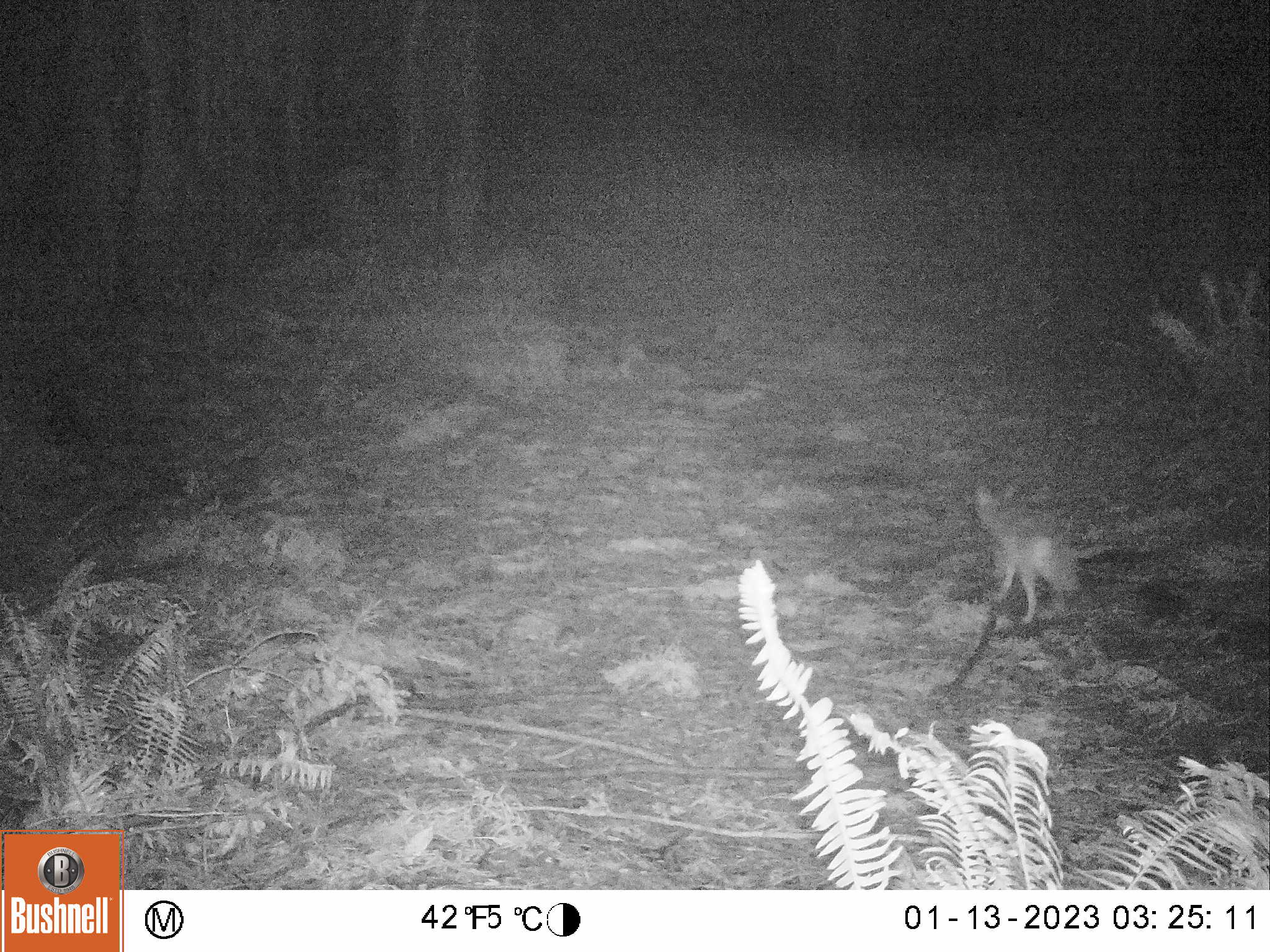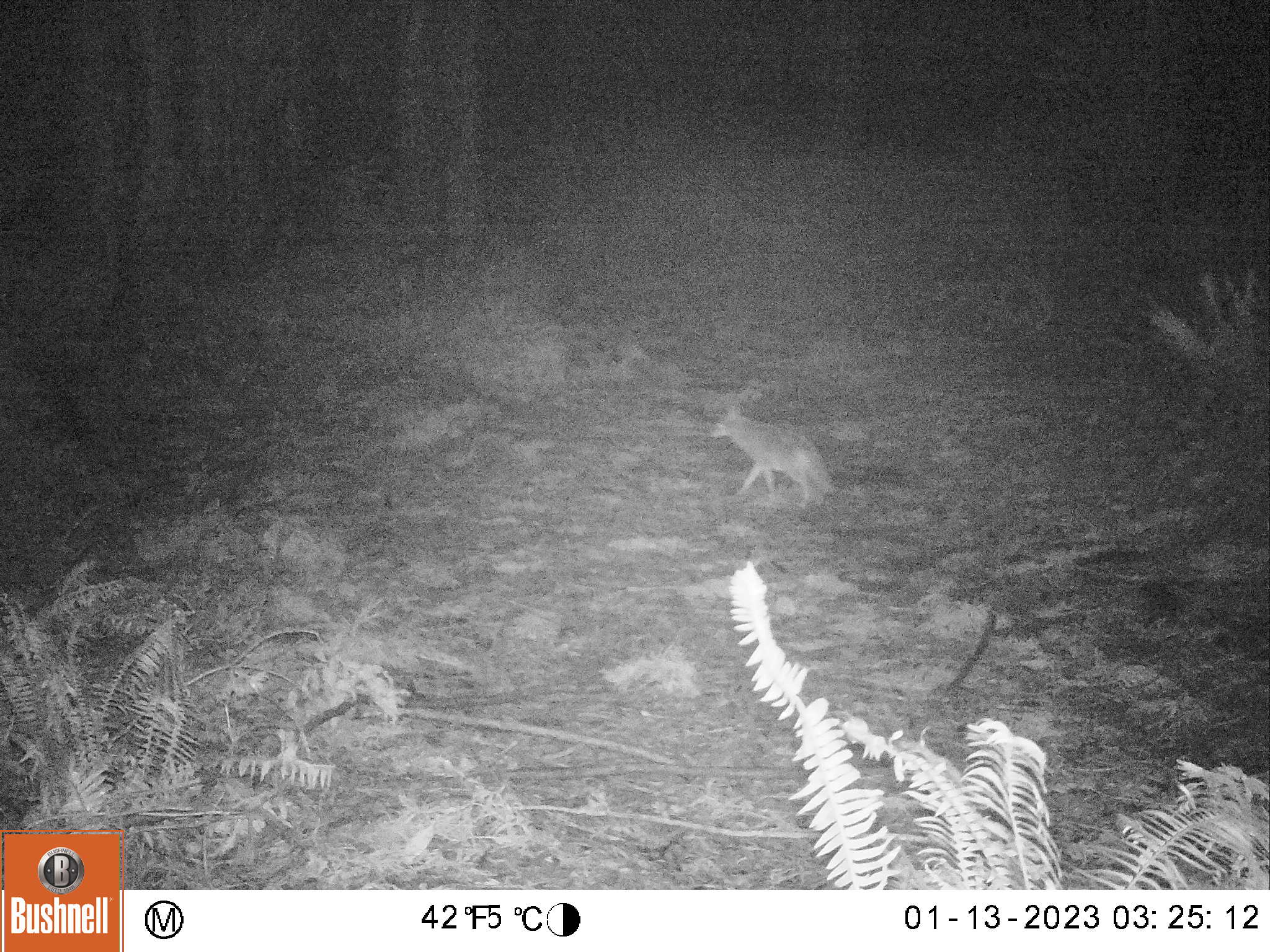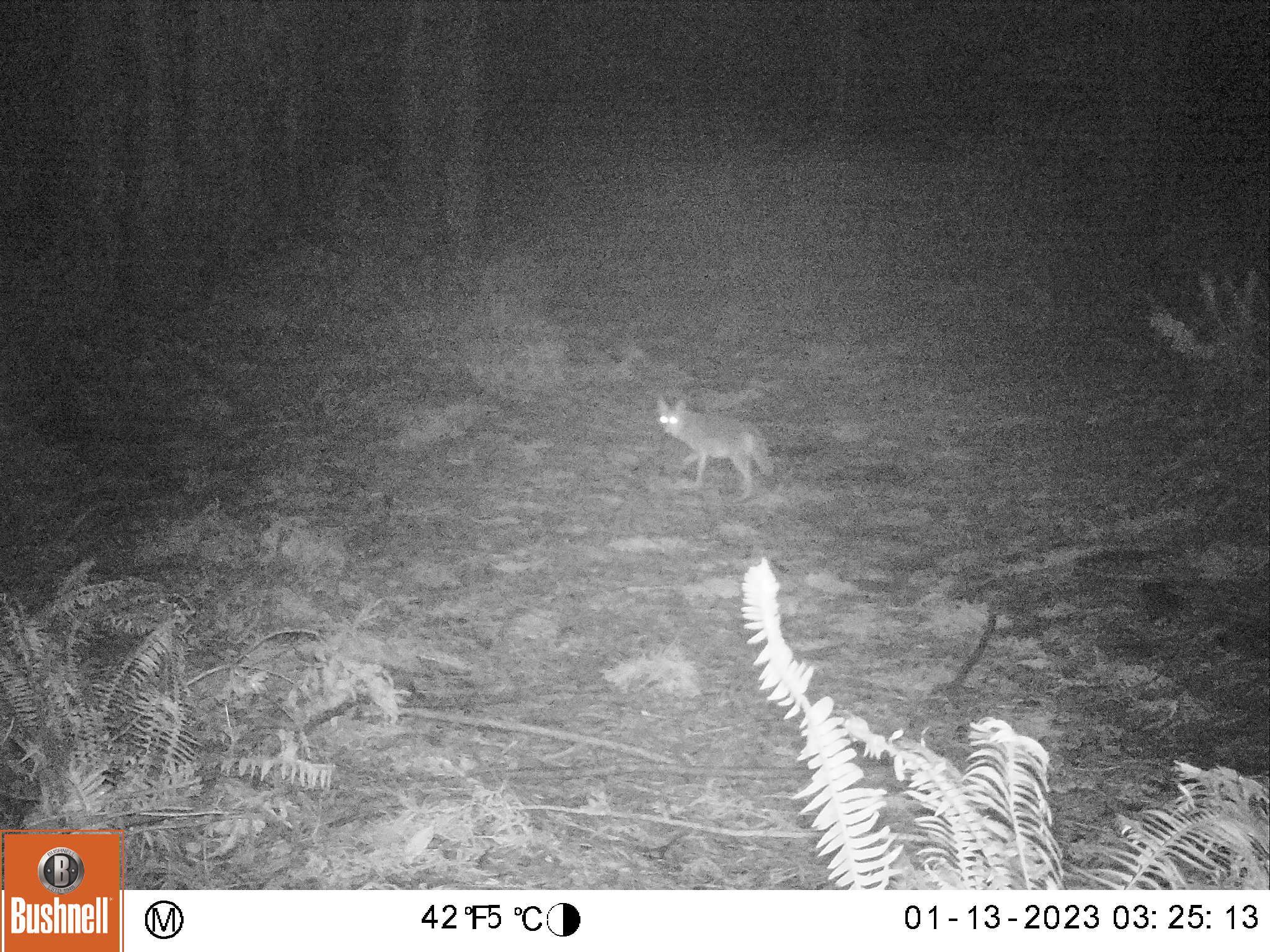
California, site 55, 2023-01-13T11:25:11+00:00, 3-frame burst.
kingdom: Animalia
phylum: Chordata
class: Mammalia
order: Carnivora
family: Canidae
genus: Canis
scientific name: Canis latrans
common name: coyote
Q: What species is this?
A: Coyote (Canis latrans).